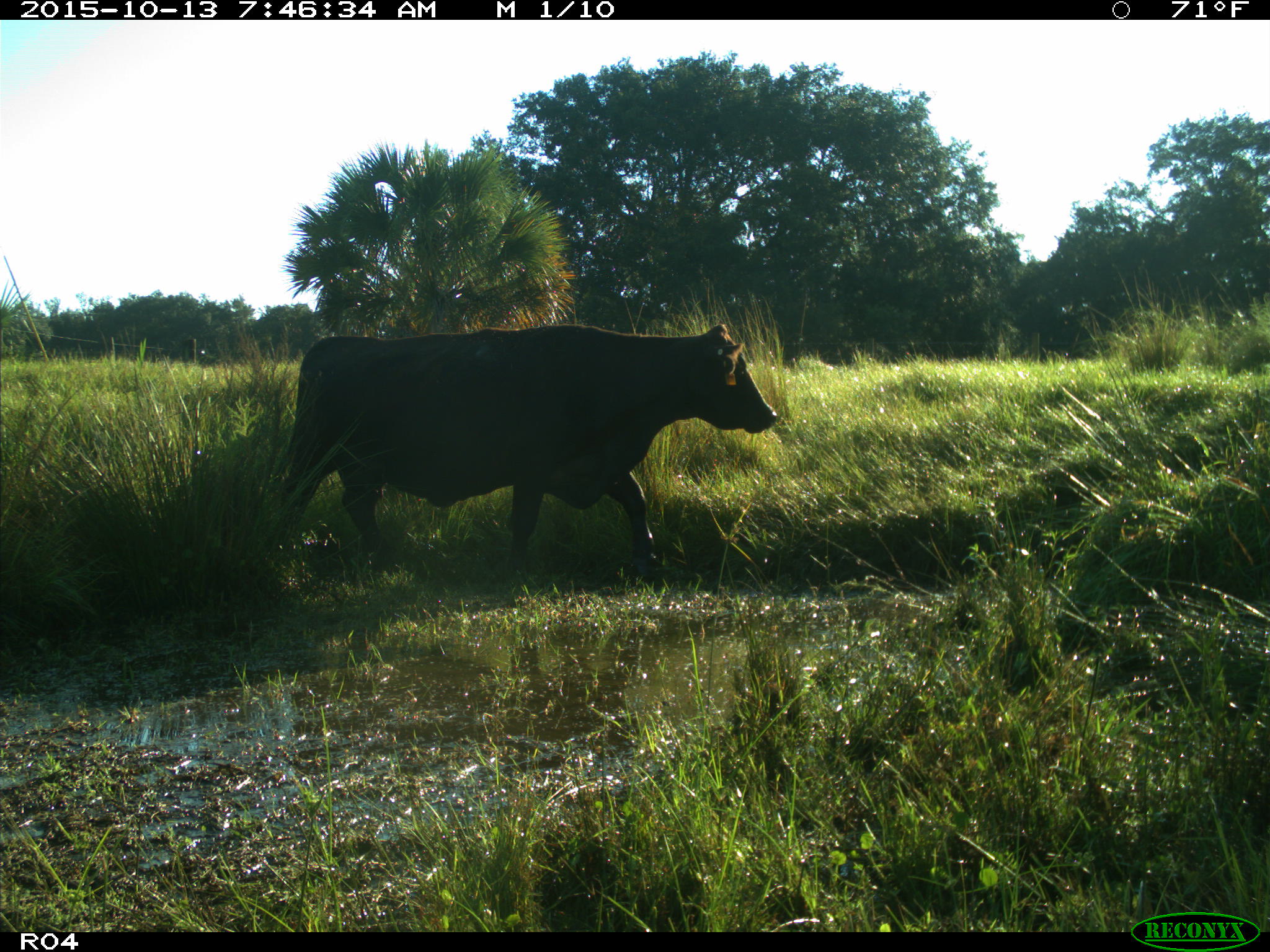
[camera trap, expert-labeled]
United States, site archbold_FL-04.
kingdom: Animalia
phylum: Chordata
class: Mammalia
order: Artiodactyla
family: Bovidae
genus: Bos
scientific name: Bos taurus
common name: domestic cow